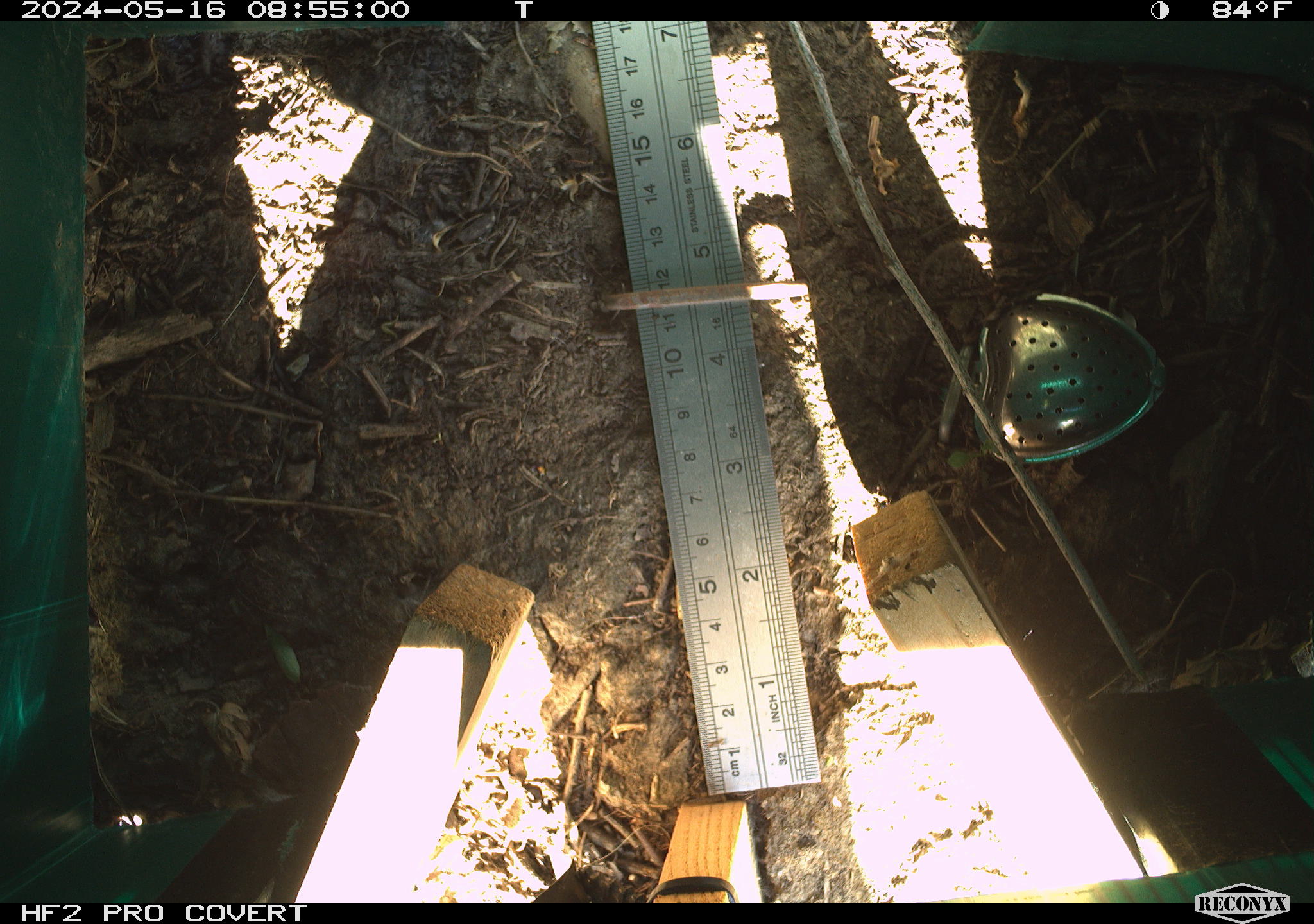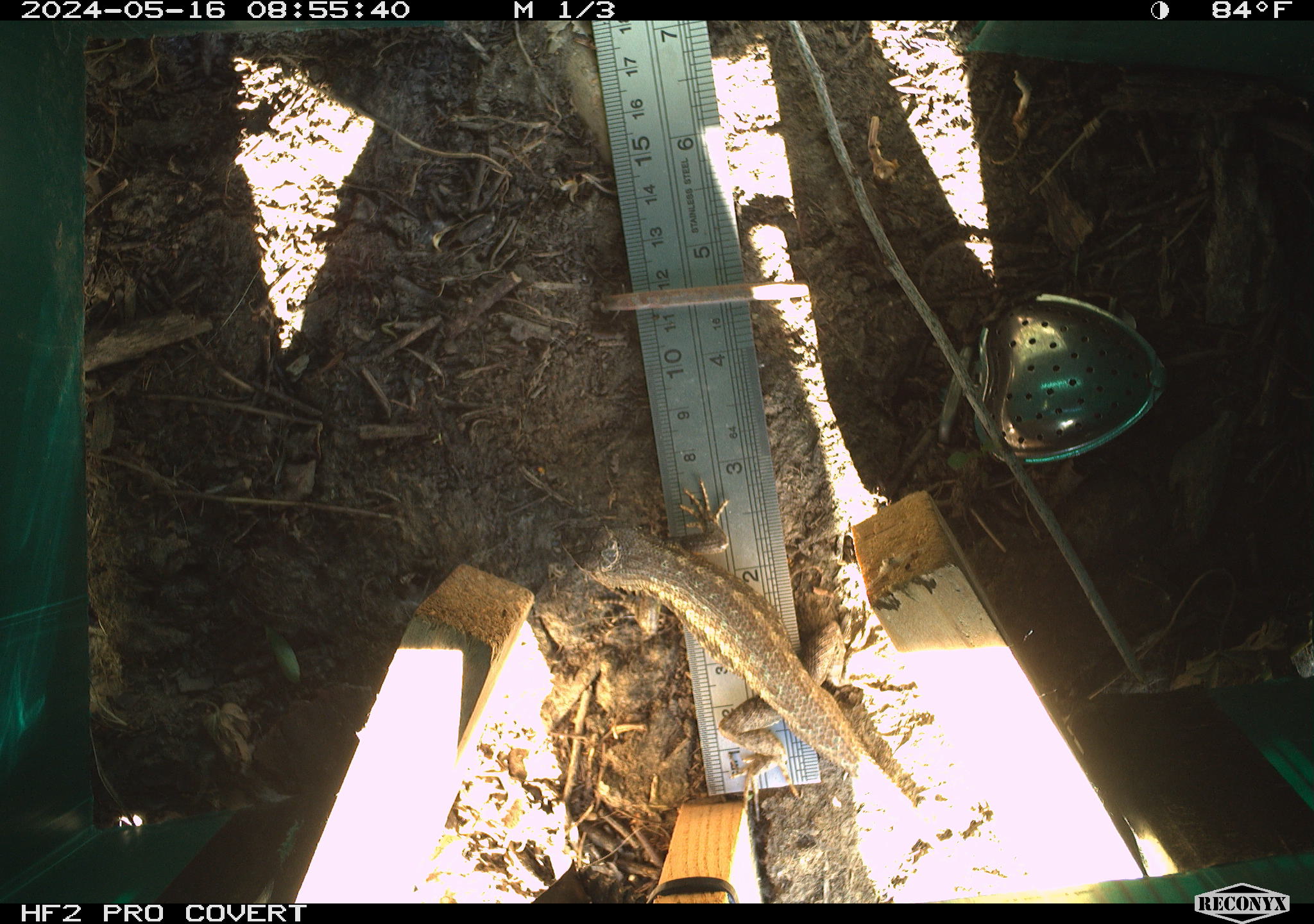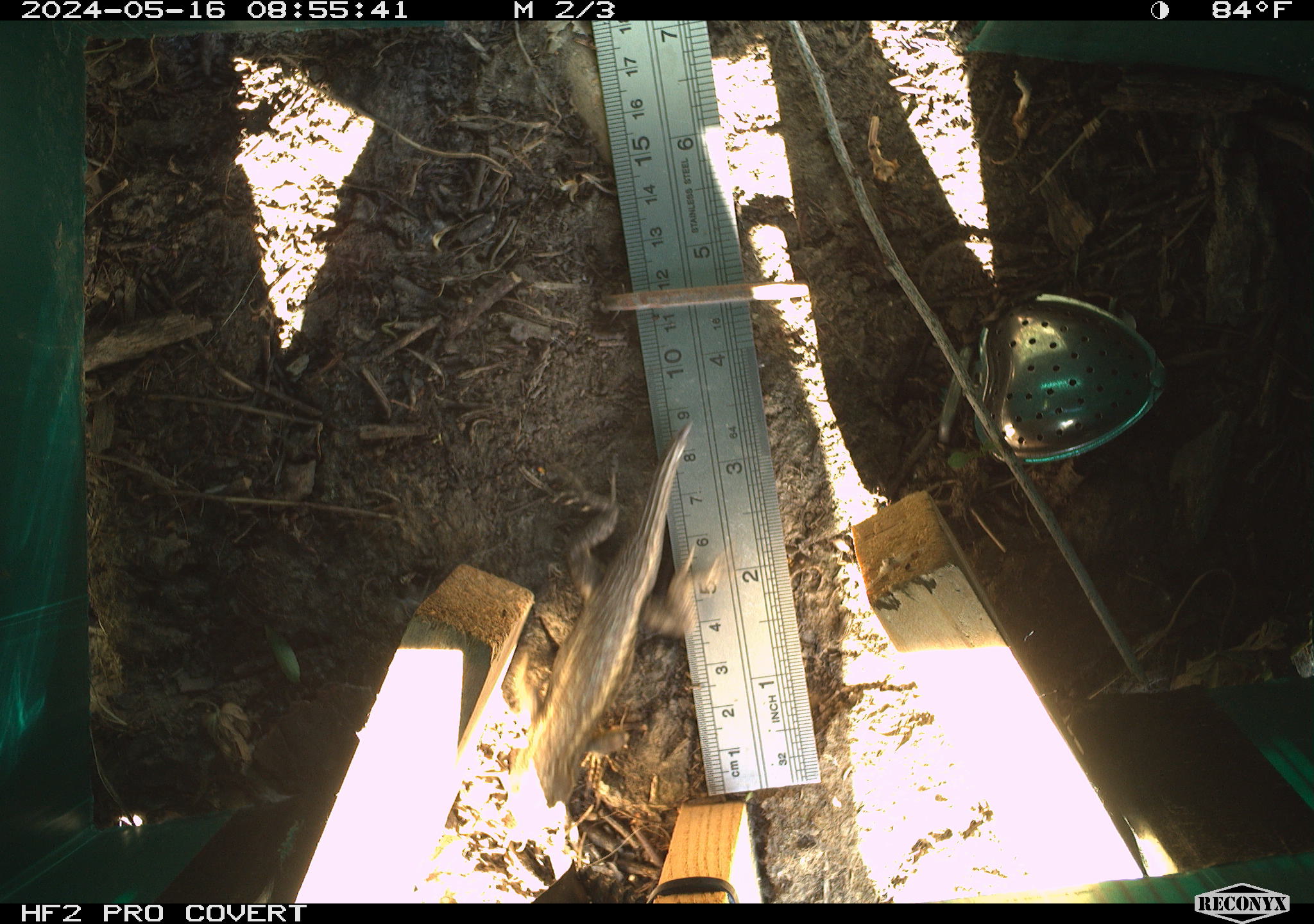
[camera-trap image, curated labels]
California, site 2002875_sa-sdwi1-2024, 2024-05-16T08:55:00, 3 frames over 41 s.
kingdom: Animalia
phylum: Chordata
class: Reptilia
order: Squamata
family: Phrynosomatidae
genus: Sceloporus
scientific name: Sceloporus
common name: spiny lizards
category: sceloporus species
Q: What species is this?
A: Sceloporus species (spiny lizards) (Sceloporus).